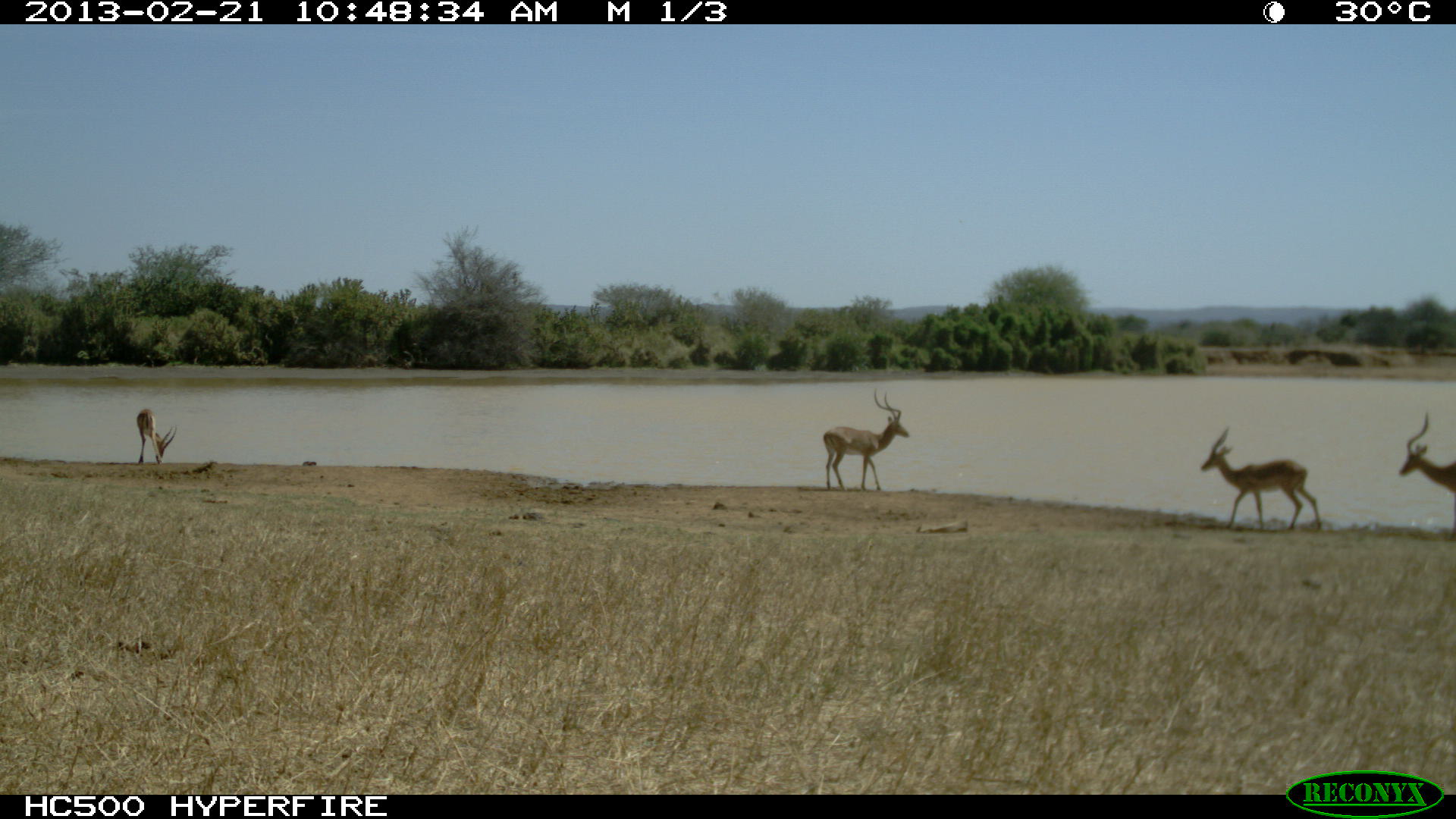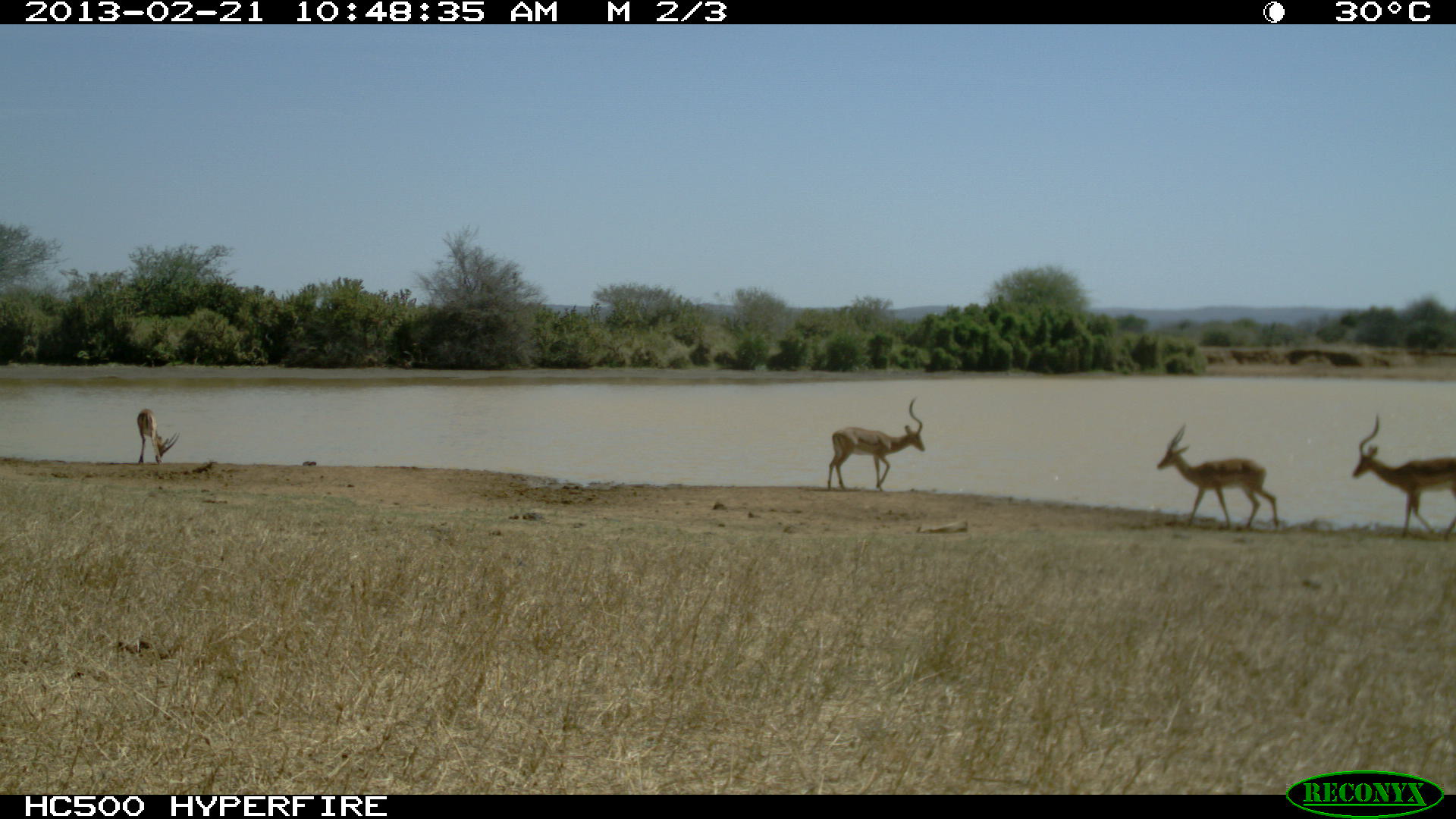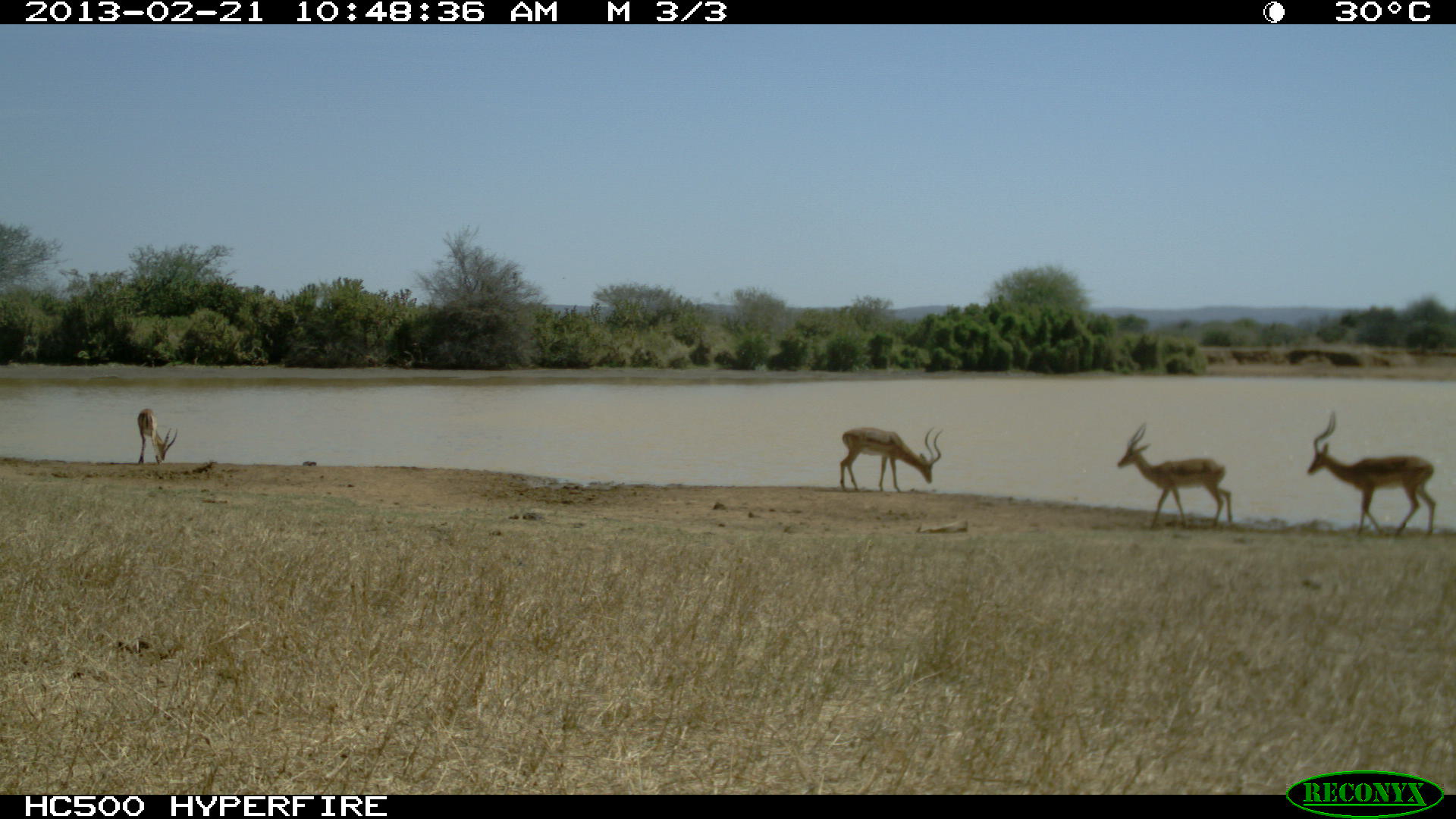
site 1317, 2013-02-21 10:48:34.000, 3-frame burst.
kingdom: Animalia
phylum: Chordata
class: Mammalia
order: Artiodactyla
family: Bovidae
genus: Aepyceros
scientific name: Aepyceros melampus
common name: impala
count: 4